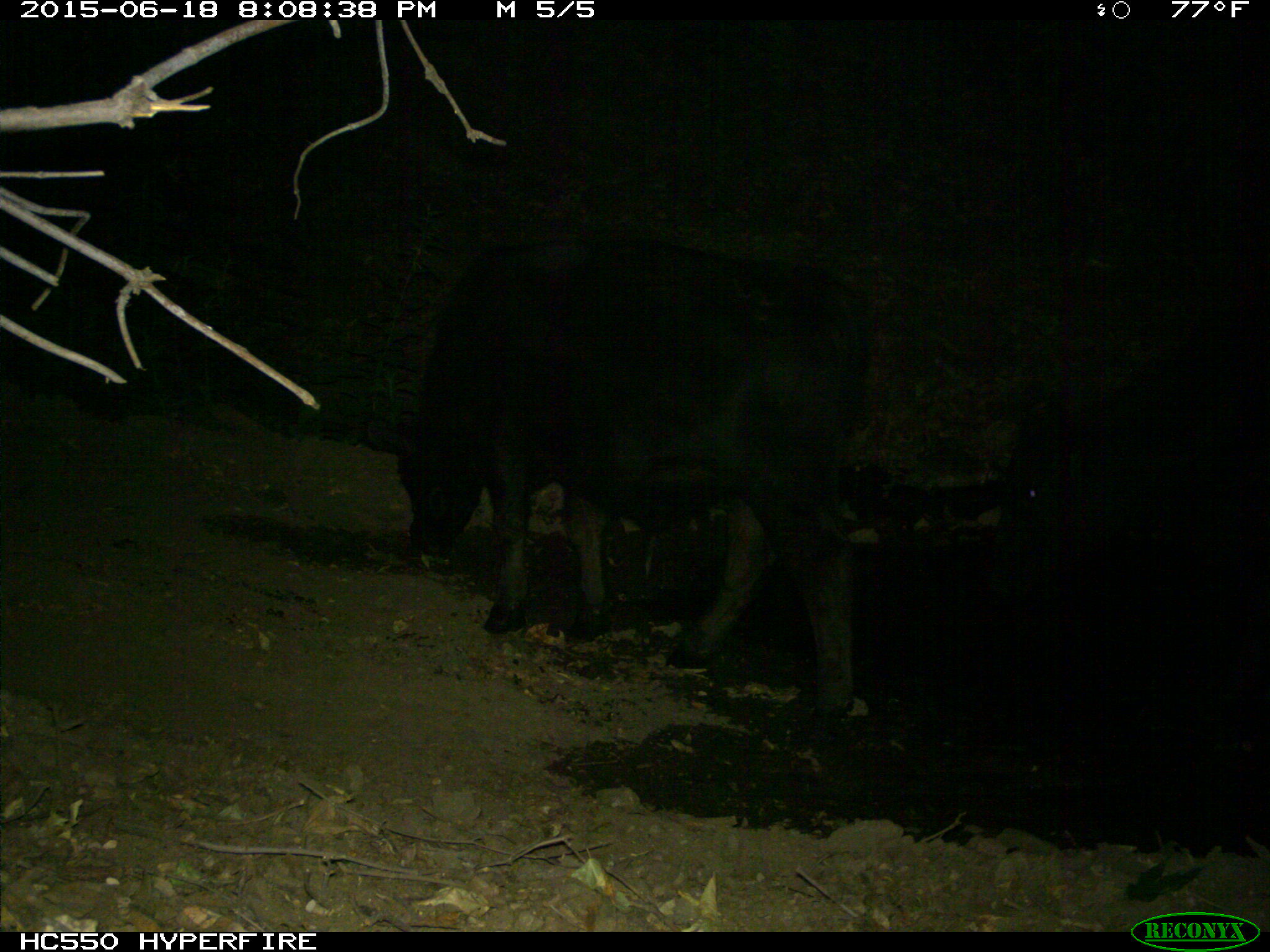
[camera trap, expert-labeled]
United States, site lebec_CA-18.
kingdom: Animalia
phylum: Chordata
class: Mammalia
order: Artiodactyla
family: Bovidae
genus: Bos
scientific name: Bos taurus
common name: domestic cow